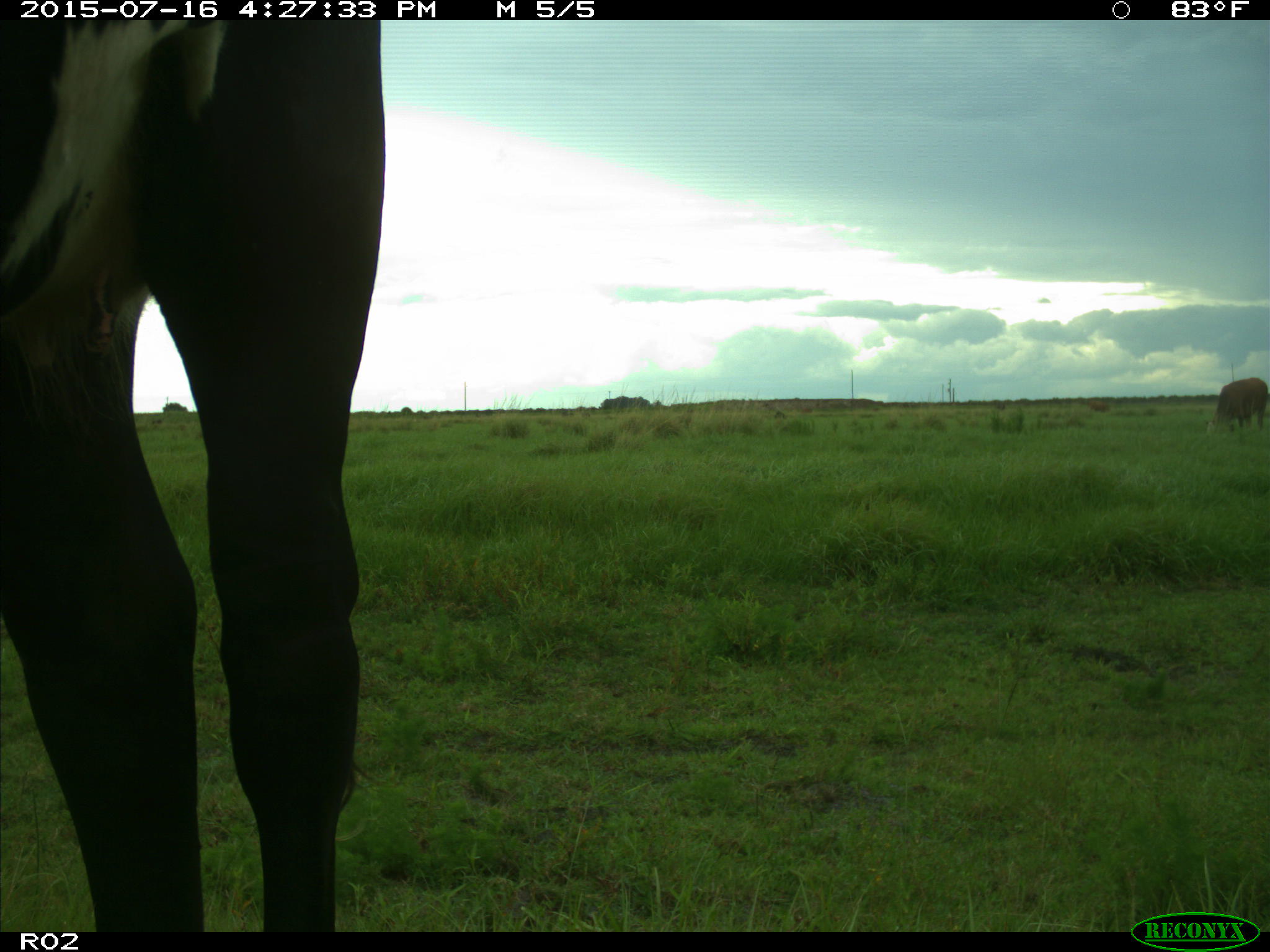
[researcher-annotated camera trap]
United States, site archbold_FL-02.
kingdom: Animalia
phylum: Chordata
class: Mammalia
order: Artiodactyla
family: Bovidae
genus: Bos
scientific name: Bos taurus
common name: domestic cow